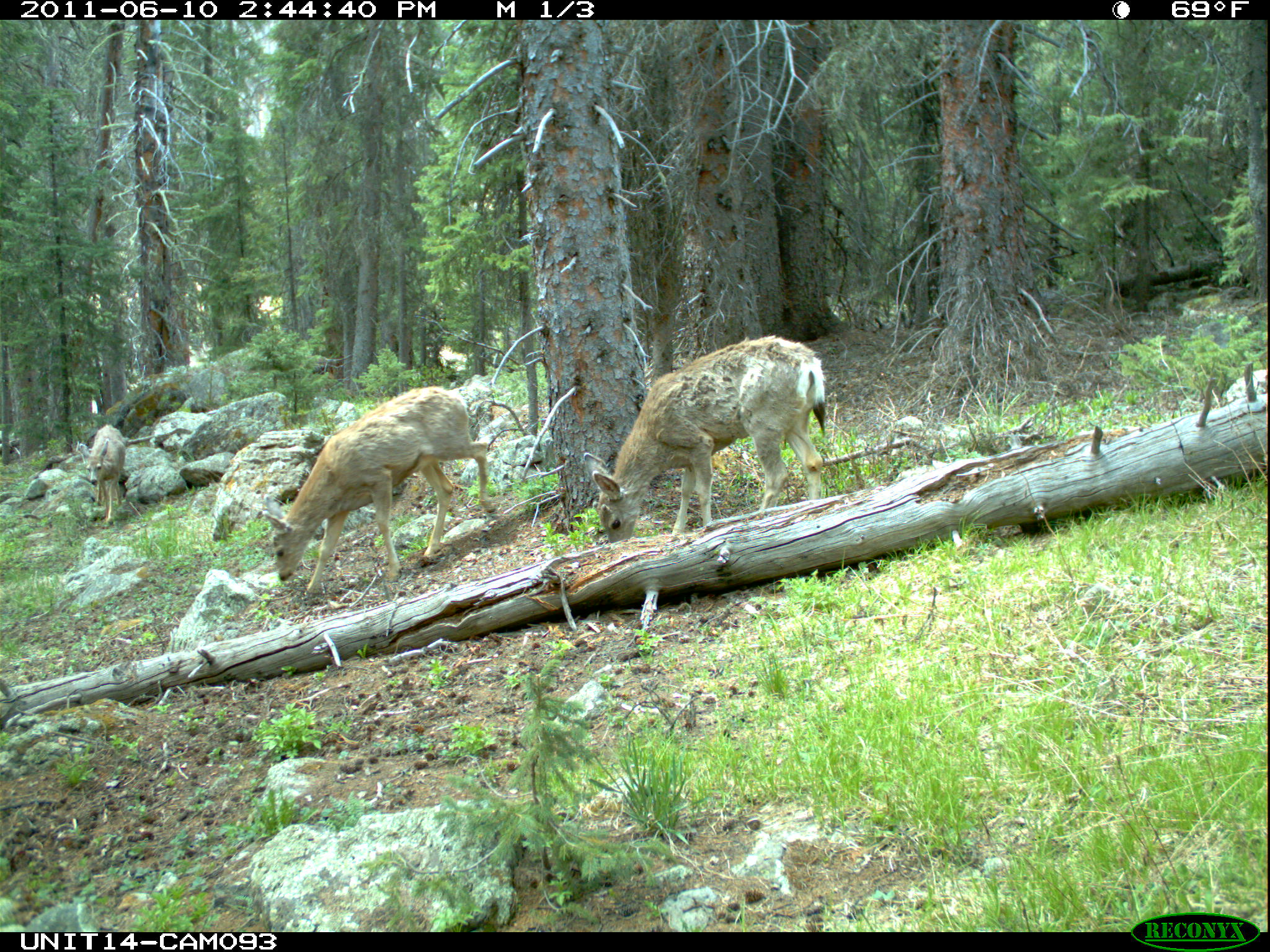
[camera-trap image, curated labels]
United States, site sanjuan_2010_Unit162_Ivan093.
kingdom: Animalia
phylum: Chordata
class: Mammalia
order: Artiodactyla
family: Cervidae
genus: Odocoileus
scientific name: Odocoileus hemionus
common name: mule deer